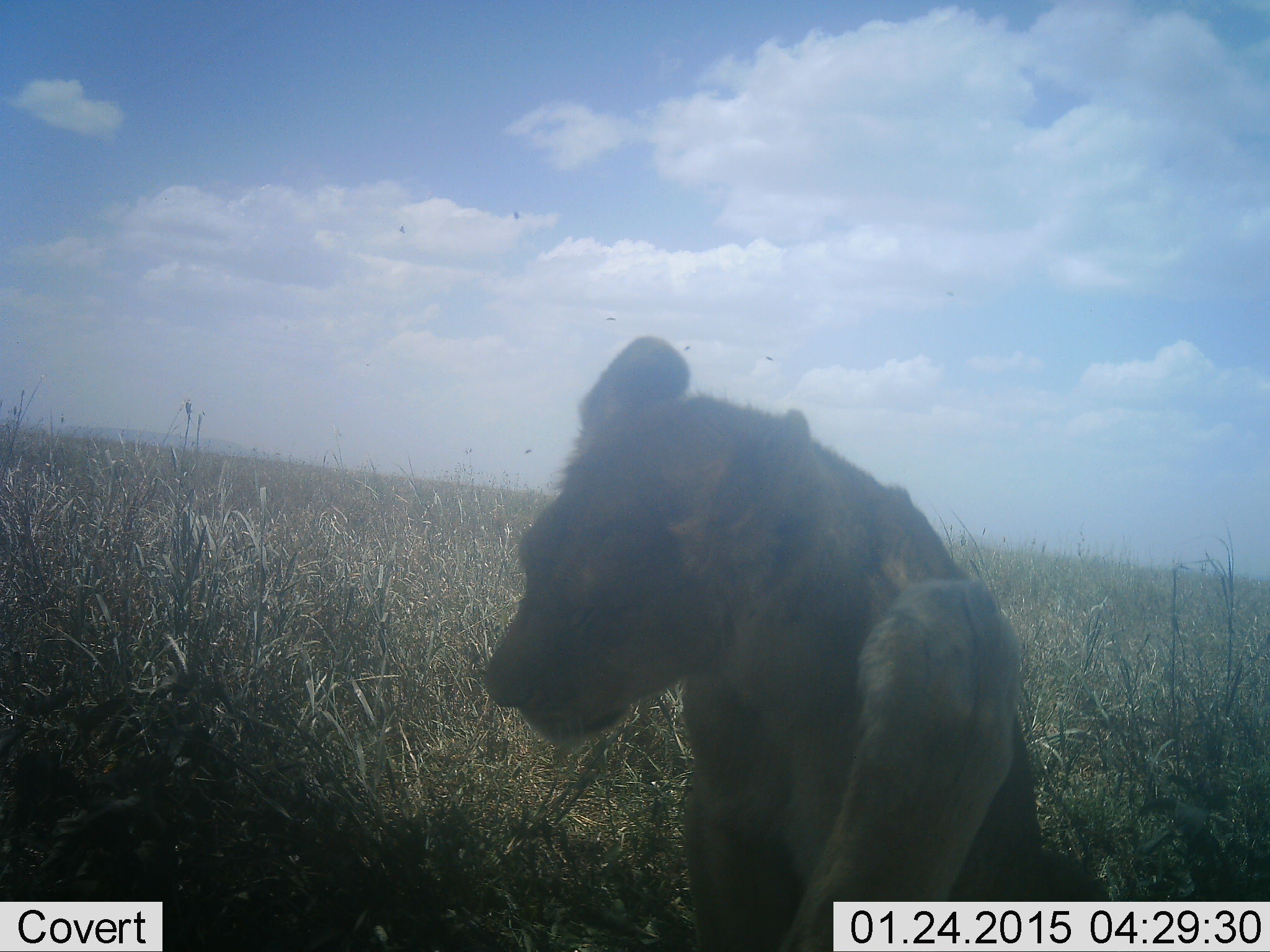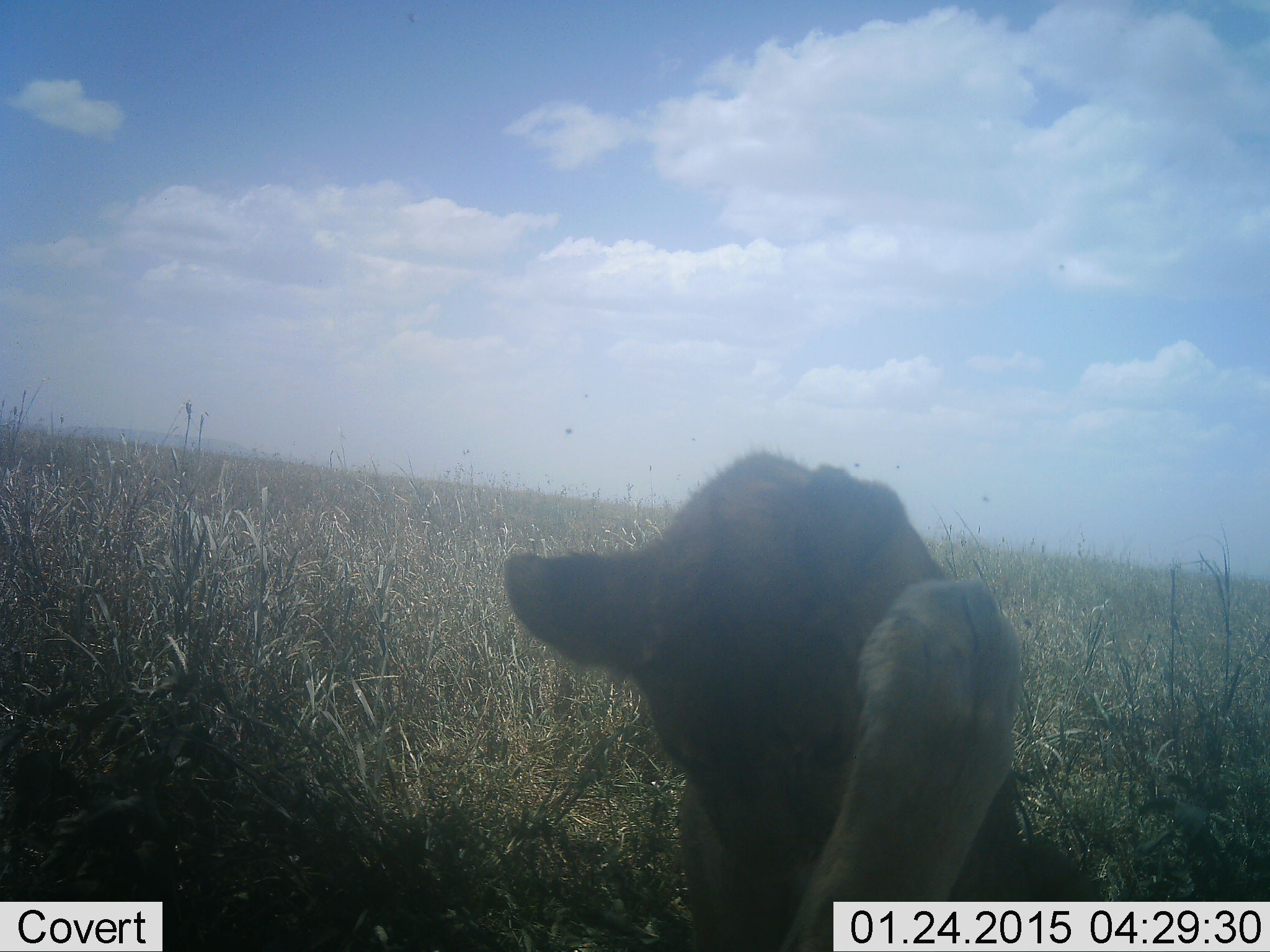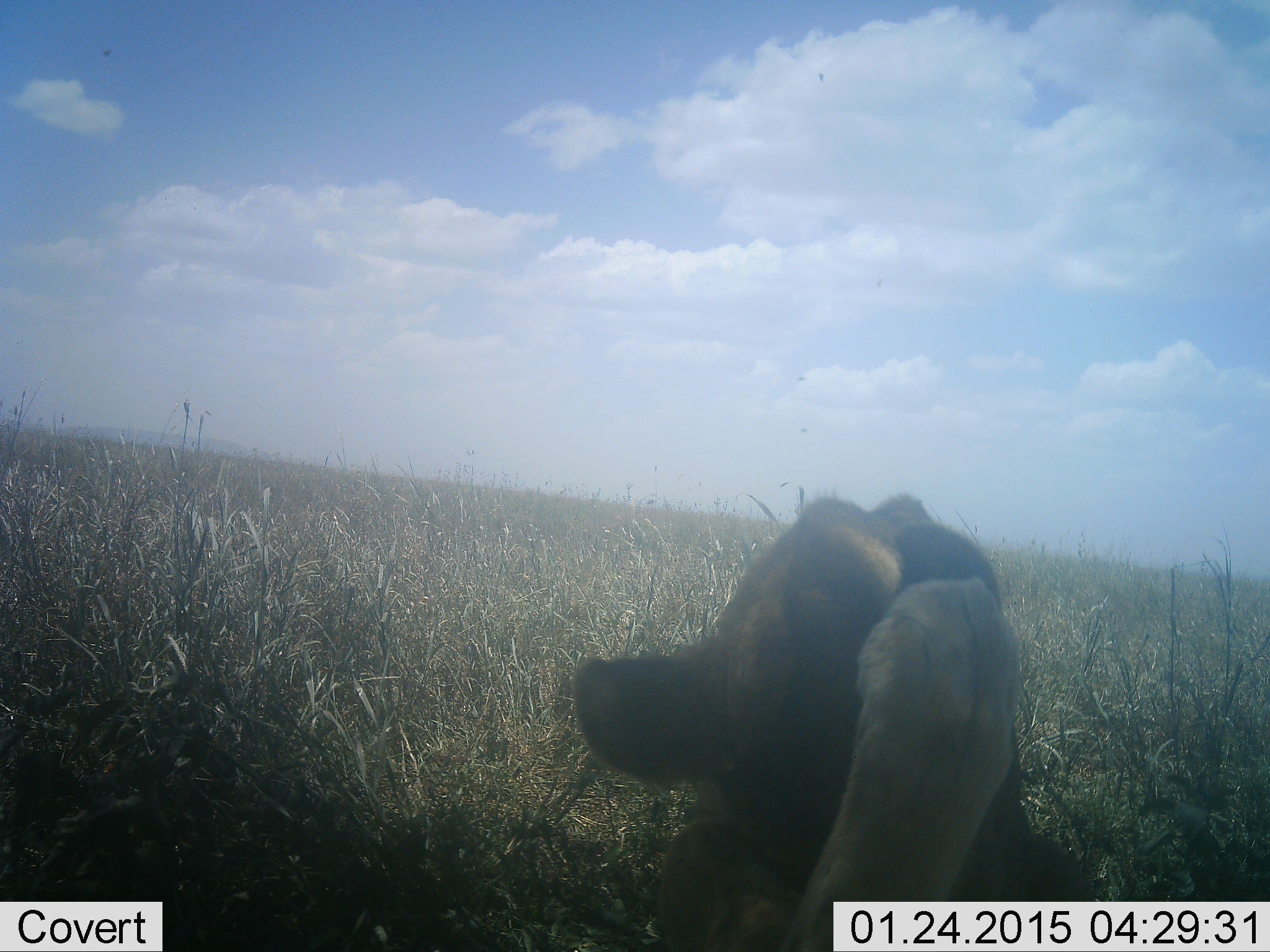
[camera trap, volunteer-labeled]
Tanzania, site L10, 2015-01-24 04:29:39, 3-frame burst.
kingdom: Animalia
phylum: Chordata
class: Mammalia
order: Carnivora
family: Felidae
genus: Panthera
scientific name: Panthera leo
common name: lion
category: lionfemale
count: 2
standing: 0%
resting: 70%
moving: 30%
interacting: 10%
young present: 20%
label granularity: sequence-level